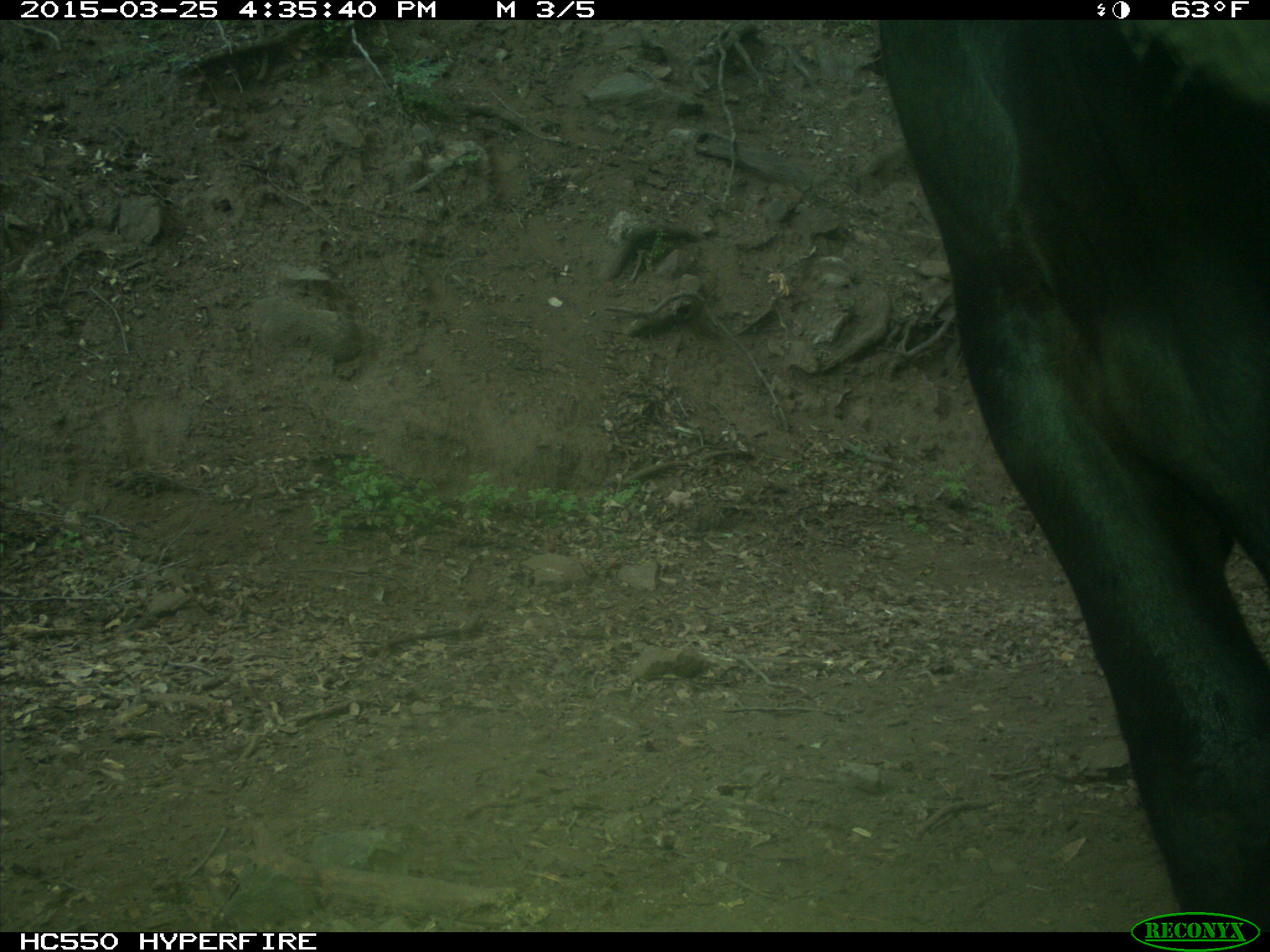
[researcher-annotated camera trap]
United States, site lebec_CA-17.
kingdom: Animalia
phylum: Chordata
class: Mammalia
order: Artiodactyla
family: Bovidae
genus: Bos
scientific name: Bos taurus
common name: domestic cow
Bos taurus (domestic cow).